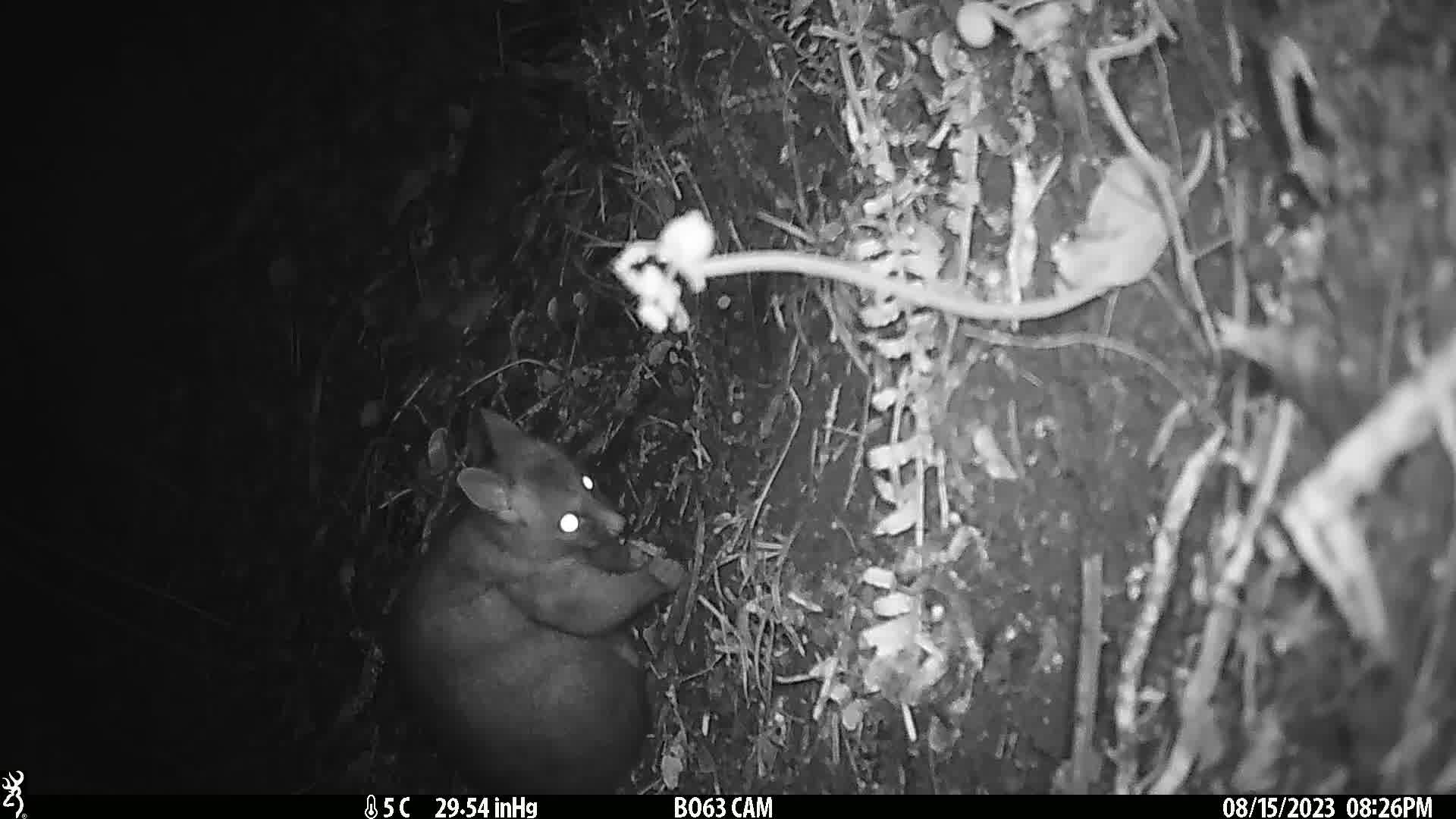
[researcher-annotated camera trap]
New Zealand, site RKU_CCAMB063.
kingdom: Animalia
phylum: Chordata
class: Mammalia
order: Diprotodontia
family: Phalangeridae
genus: Trichosurus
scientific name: Trichosurus vulpecula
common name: common brushtail possum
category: possum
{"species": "possum (common brushtail possum) (Trichosurus vulpecula)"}